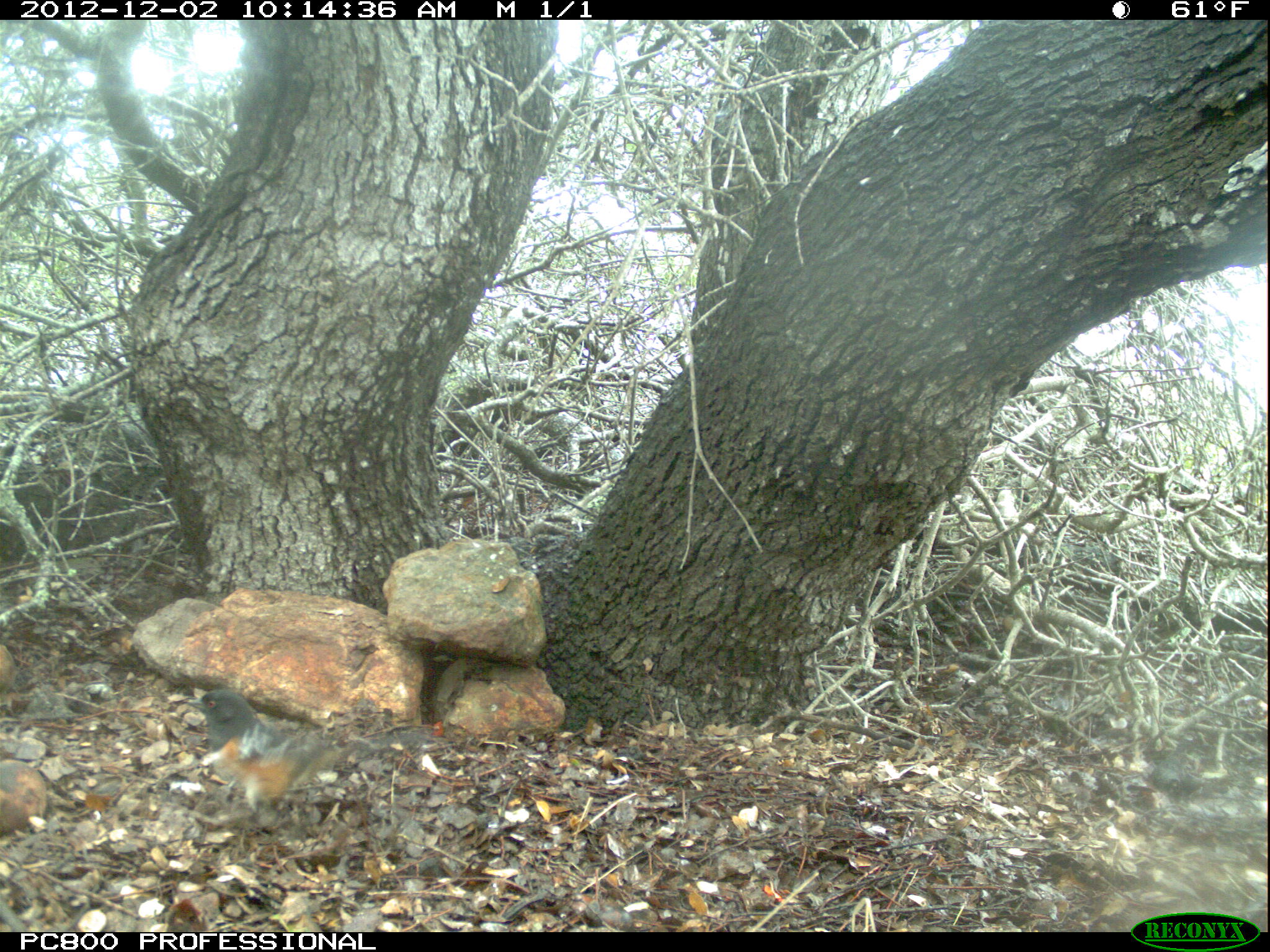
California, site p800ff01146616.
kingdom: Animalia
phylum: Chordata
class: Aves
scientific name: Aves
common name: bird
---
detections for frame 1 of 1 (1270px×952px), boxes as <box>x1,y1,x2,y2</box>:
bird: <box>182,688,362,862</box>